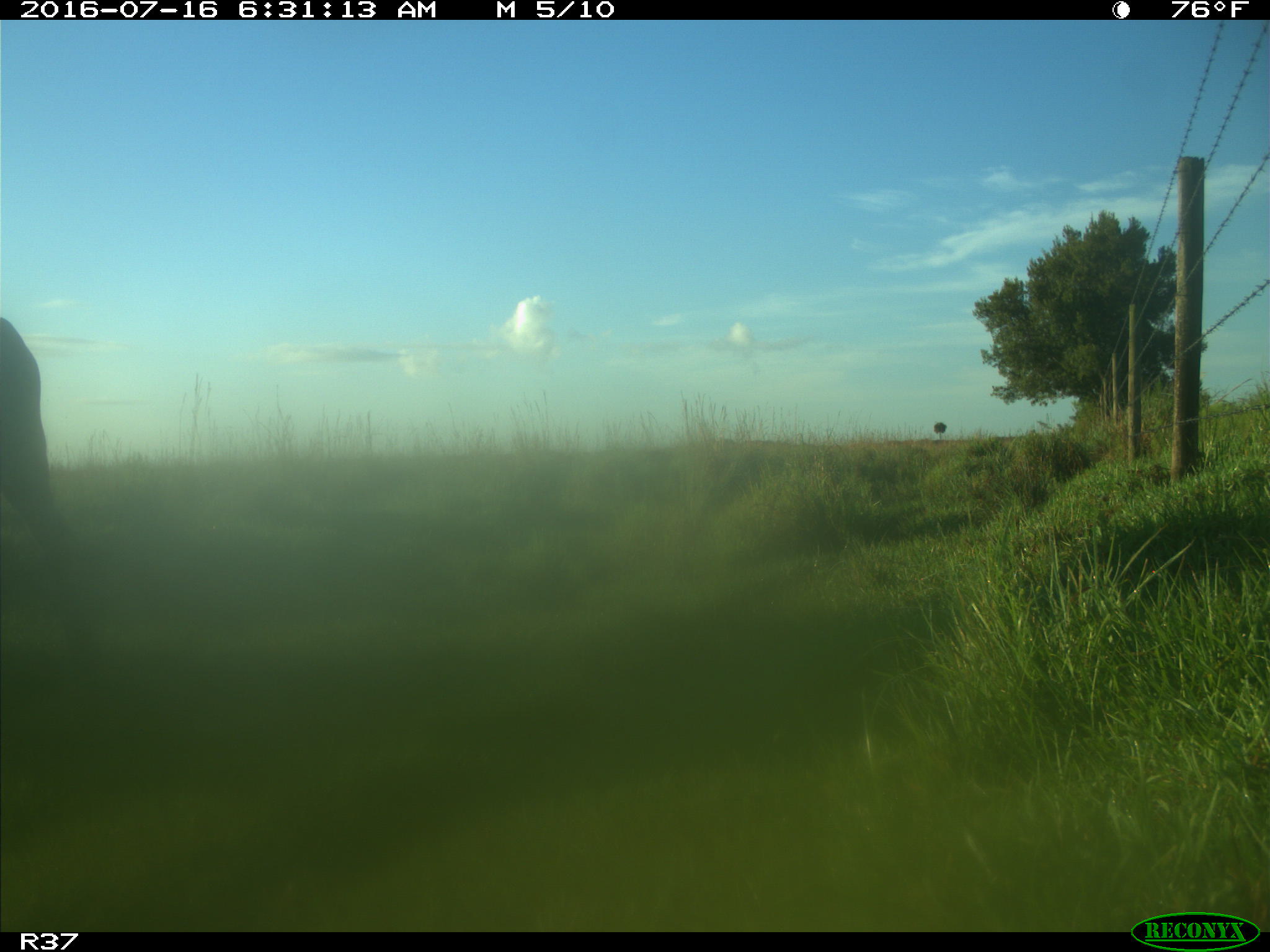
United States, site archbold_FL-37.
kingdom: Animalia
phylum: Chordata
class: Mammalia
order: Artiodactyla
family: Bovidae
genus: Bos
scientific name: Bos taurus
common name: domestic cow